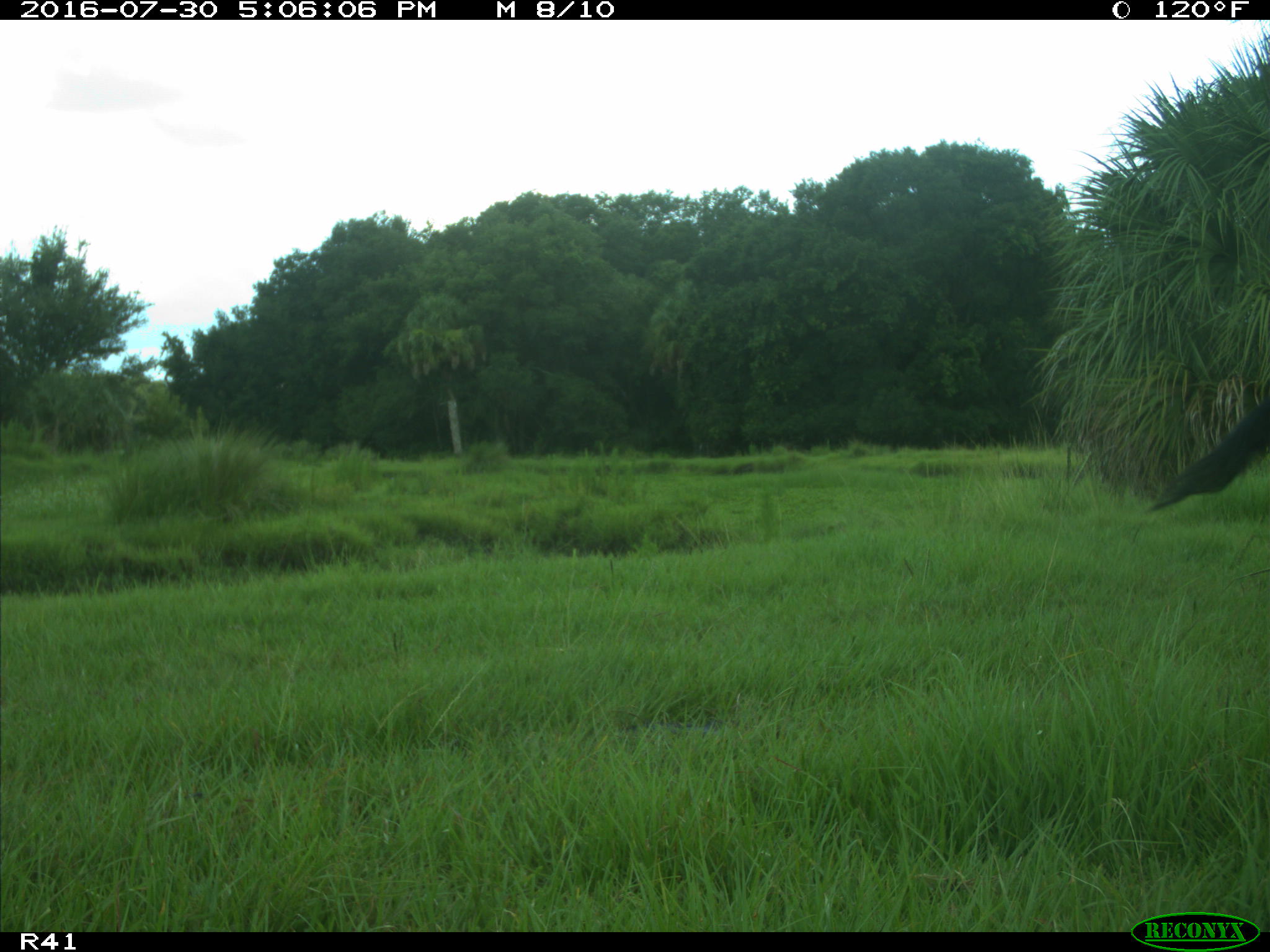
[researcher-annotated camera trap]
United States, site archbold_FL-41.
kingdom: Animalia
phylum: Chordata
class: Mammalia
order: Artiodactyla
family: Bovidae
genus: Bos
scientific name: Bos taurus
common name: domestic cow